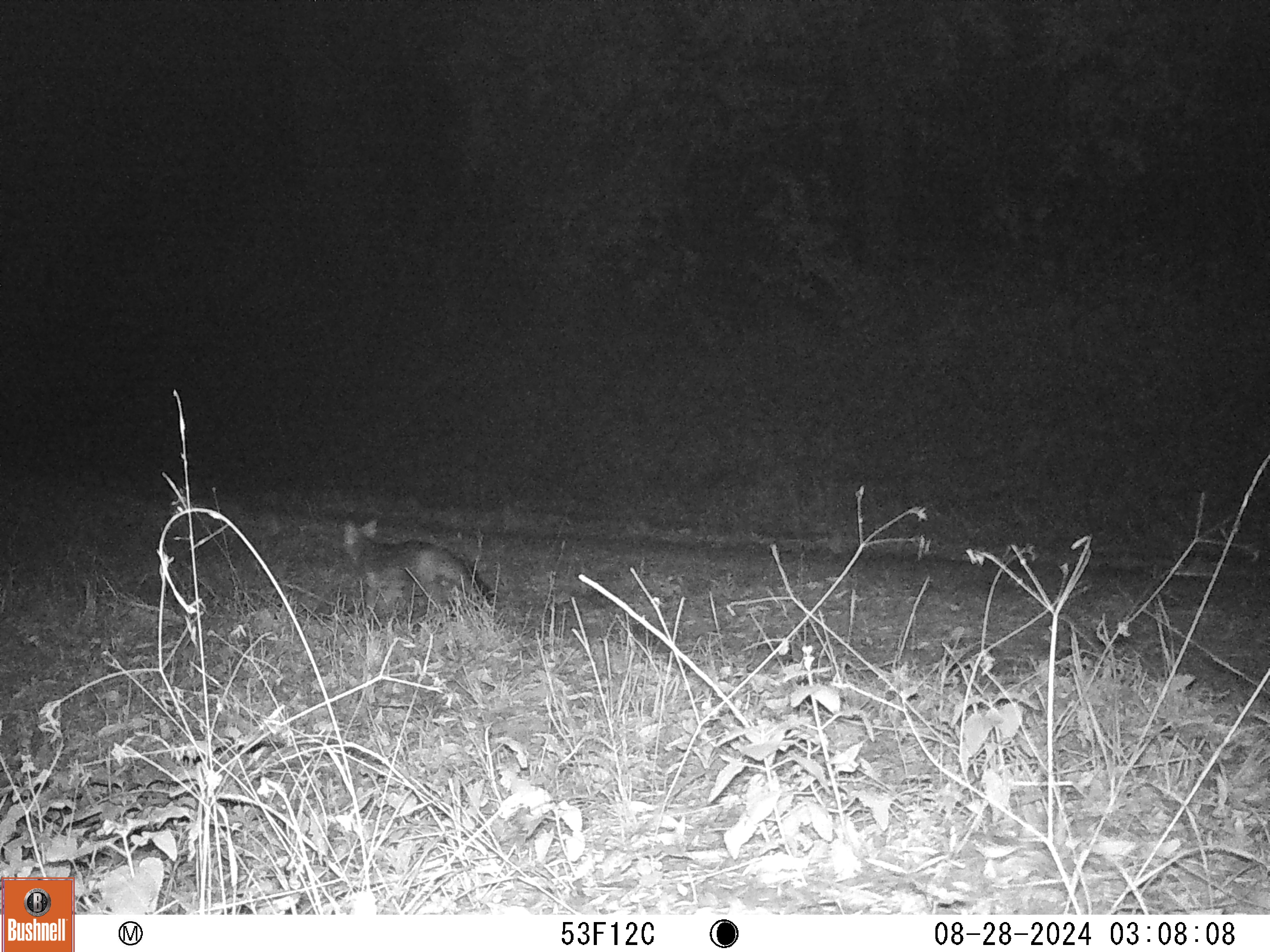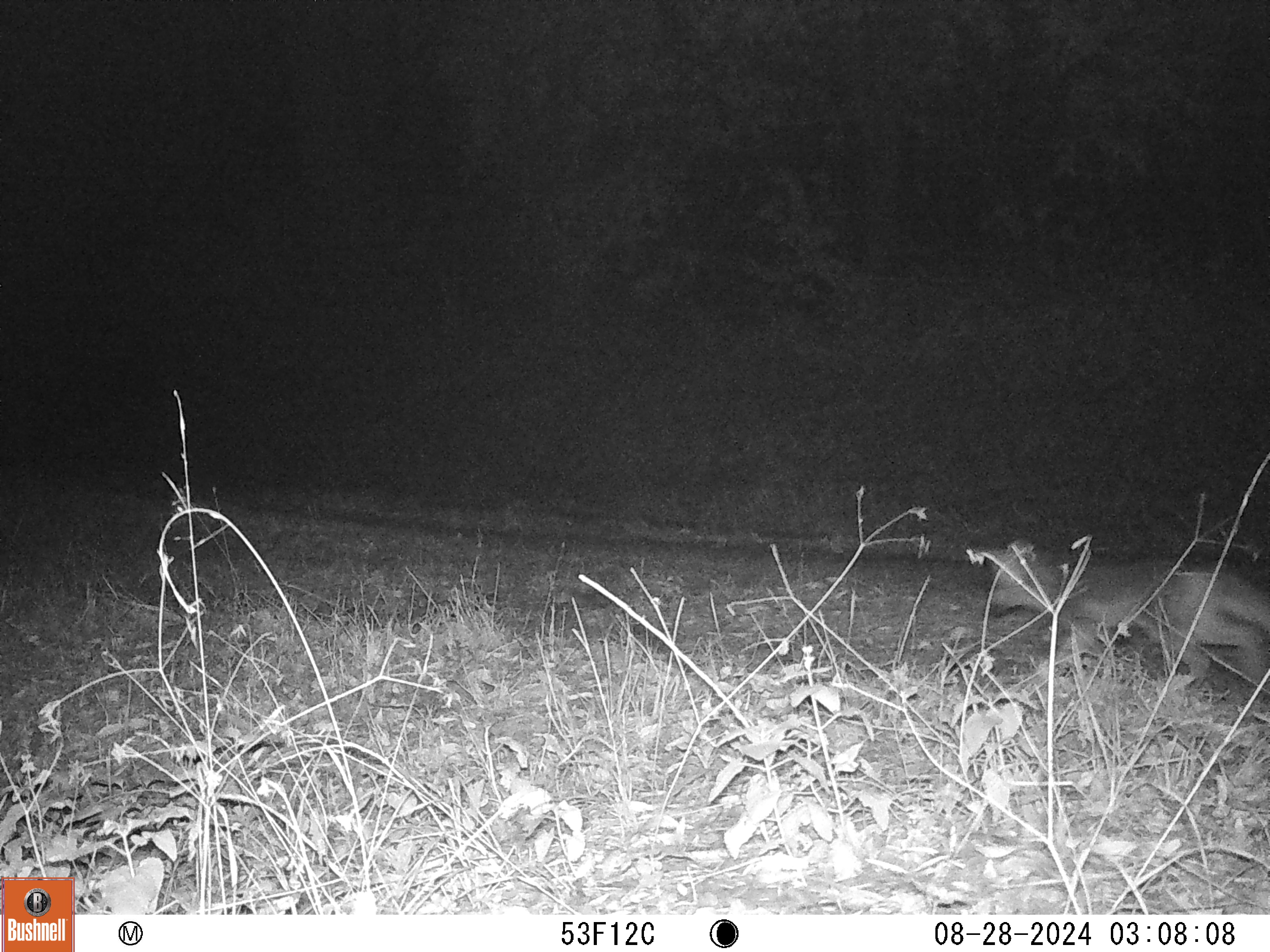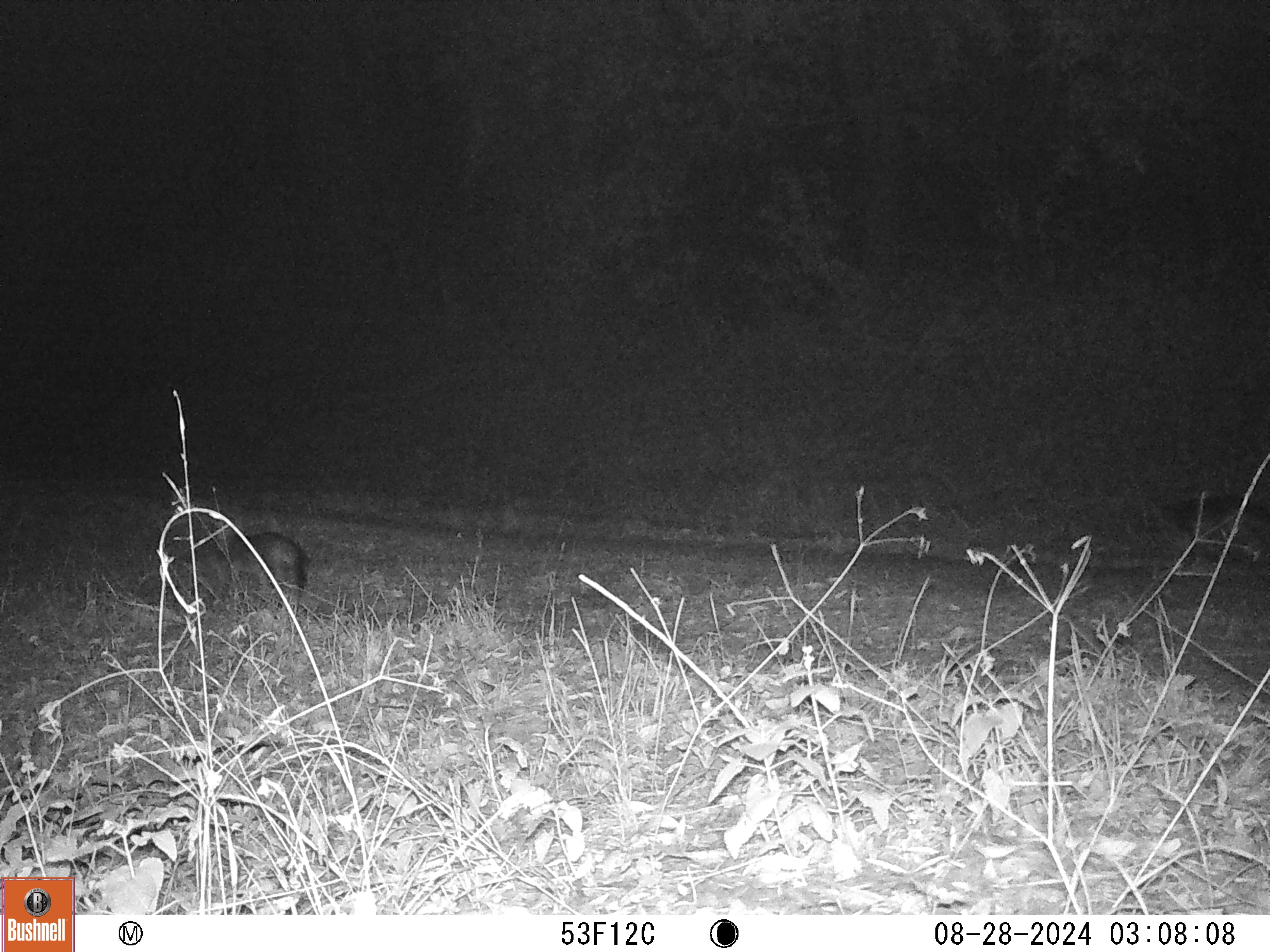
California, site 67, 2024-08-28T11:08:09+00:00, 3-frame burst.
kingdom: Animalia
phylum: Chordata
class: Mammalia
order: Carnivora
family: Canidae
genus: Urocyon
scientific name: Urocyon cinereoargenteus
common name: gray fox